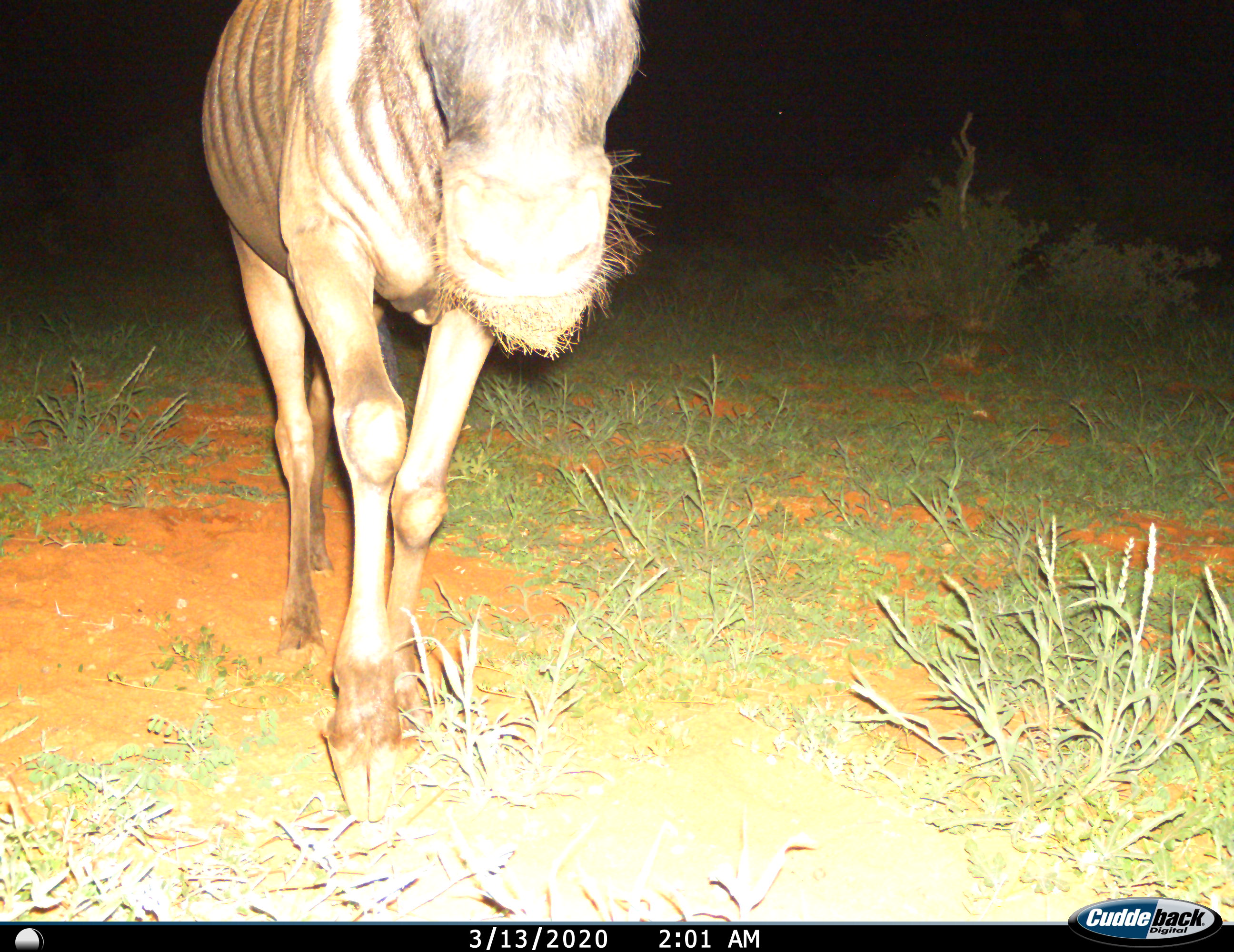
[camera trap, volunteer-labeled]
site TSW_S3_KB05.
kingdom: Animalia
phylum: Chordata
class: Mammalia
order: Artiodactyla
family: Bovidae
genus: Connochaetes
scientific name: Connochaetes taurinus taurinus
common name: blue wildebeest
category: wildebeestblue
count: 1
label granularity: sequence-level